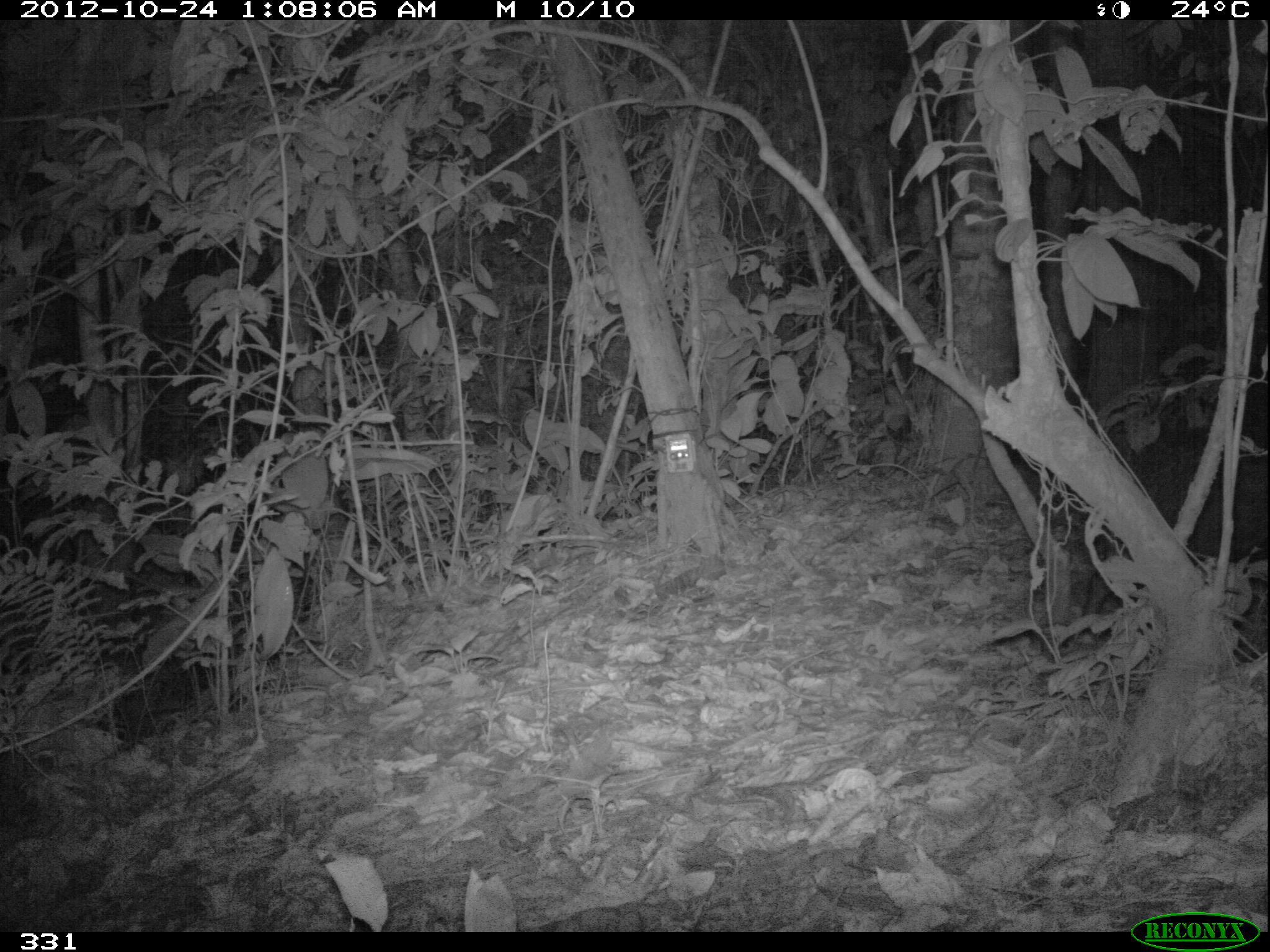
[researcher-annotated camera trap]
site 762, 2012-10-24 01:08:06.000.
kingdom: Animalia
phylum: Chordata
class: Mammalia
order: Artiodactyla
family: Tayassuidae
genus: Tayassu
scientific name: Tayassu pecari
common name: white-lipped peccary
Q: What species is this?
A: Tayassu pecari (white-lipped peccary).